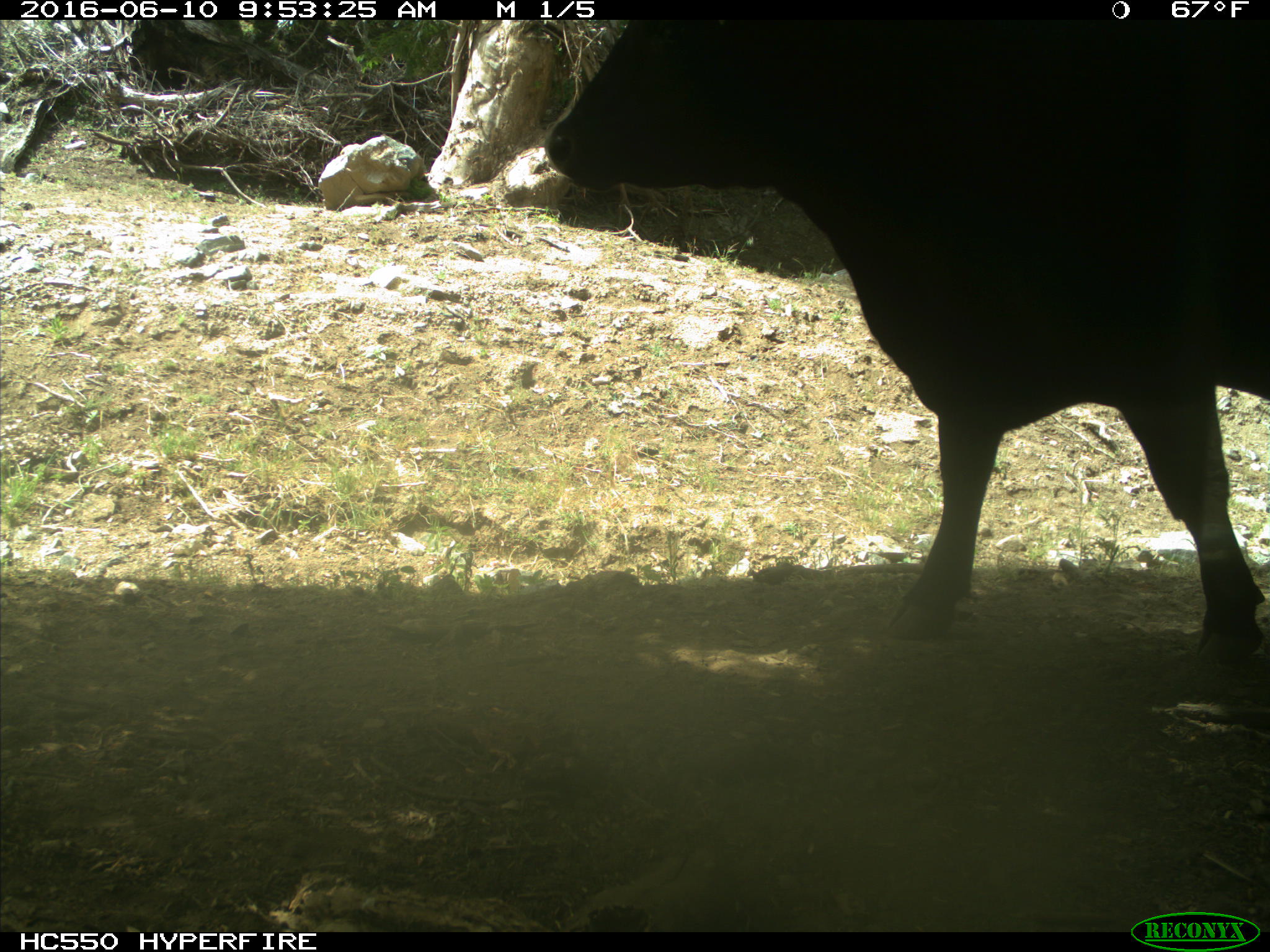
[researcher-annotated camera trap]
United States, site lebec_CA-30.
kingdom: Animalia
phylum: Chordata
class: Mammalia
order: Artiodactyla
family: Bovidae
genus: Bos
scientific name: Bos taurus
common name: domestic cow